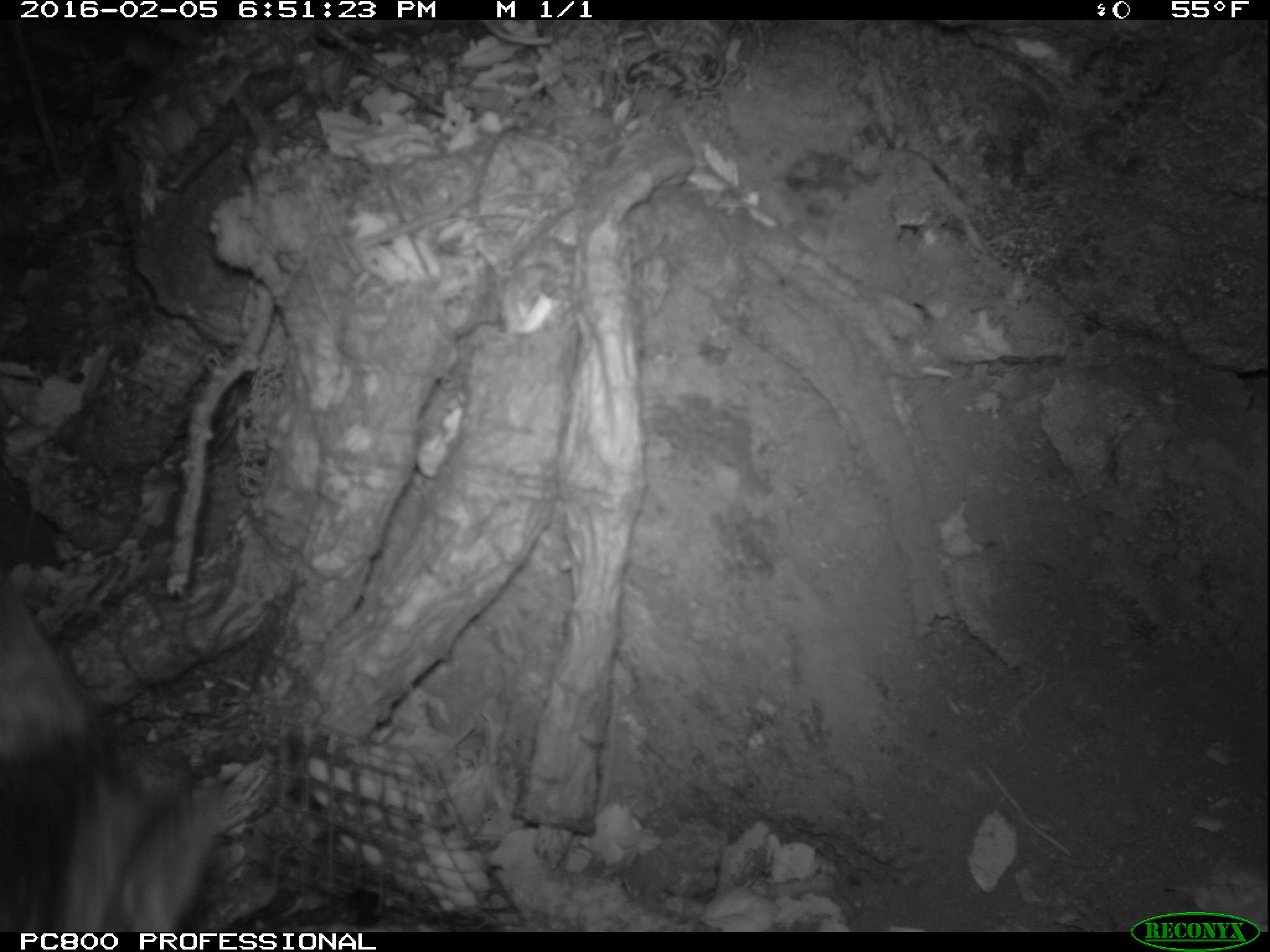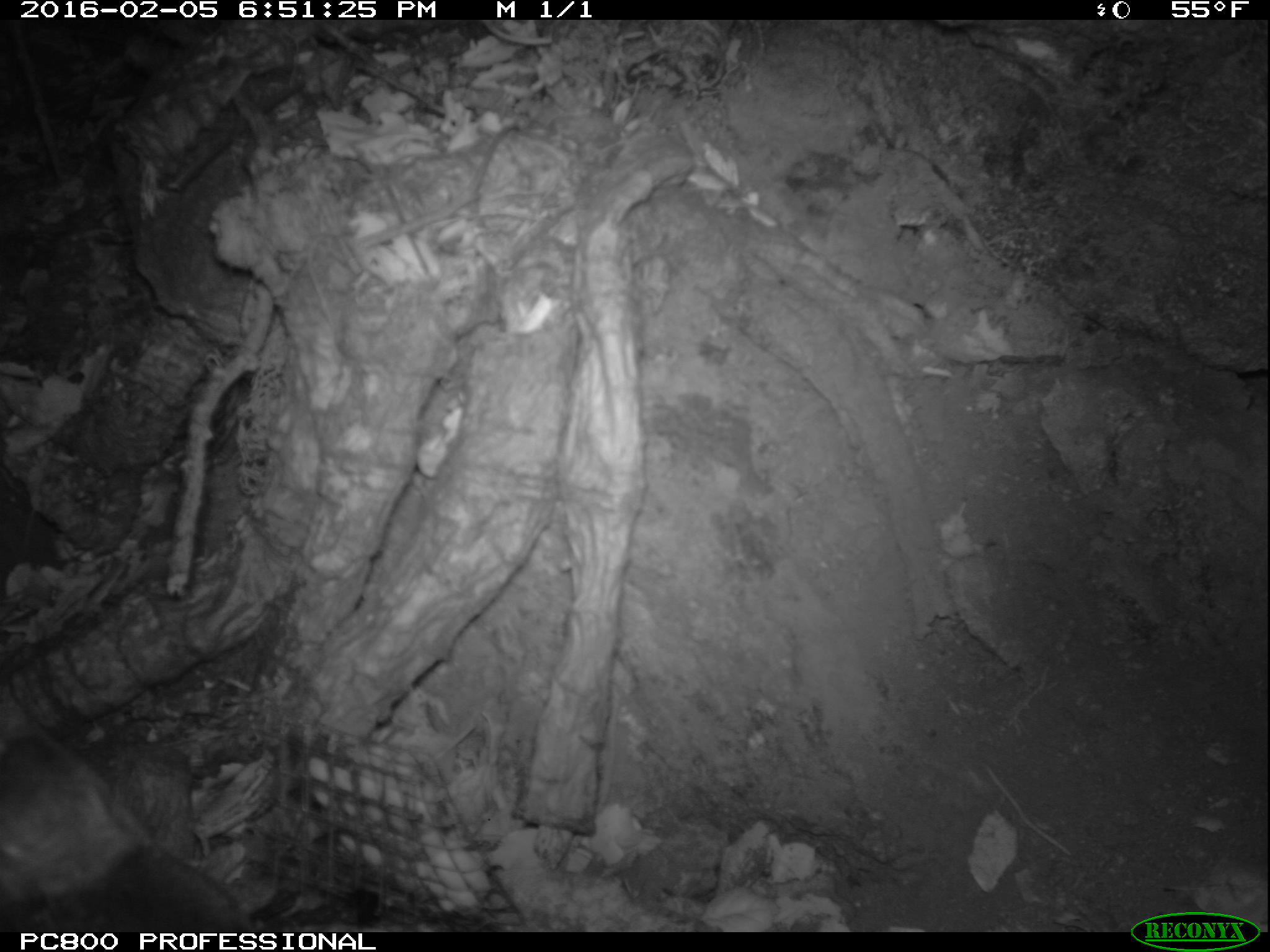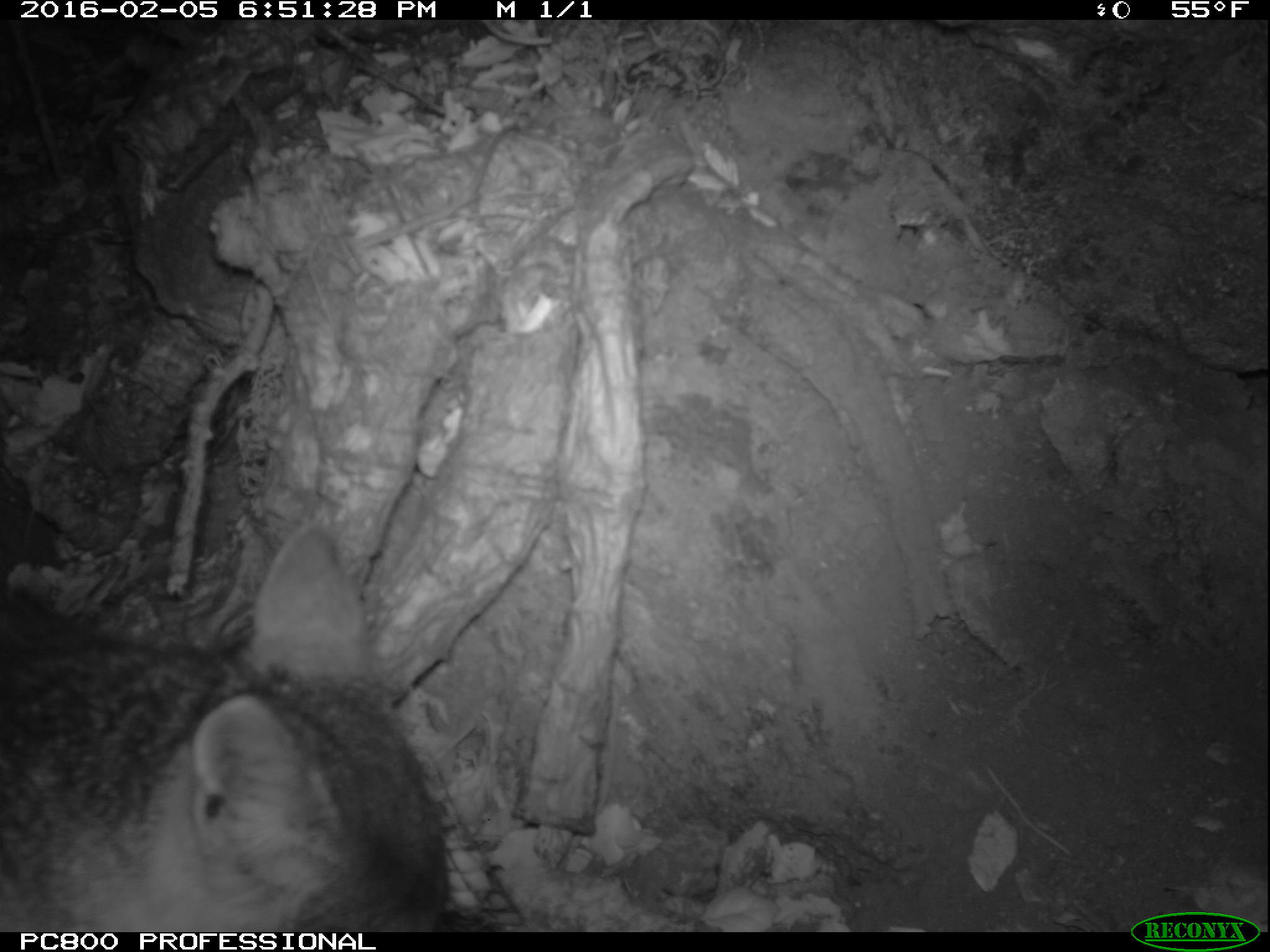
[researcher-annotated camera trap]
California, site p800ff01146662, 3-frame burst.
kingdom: Animalia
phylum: Chordata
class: Mammalia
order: Carnivora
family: Canidae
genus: Urocyon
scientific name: Urocyon littoralis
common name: island fox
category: fox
Fox (island fox) (Urocyon littoralis).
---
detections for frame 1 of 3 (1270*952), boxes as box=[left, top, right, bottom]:
fox: box=[0, 571, 224, 929]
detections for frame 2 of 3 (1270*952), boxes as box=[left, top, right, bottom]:
fox: box=[0, 677, 255, 929]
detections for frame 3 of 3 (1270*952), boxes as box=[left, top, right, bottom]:
fox: box=[0, 522, 450, 933]